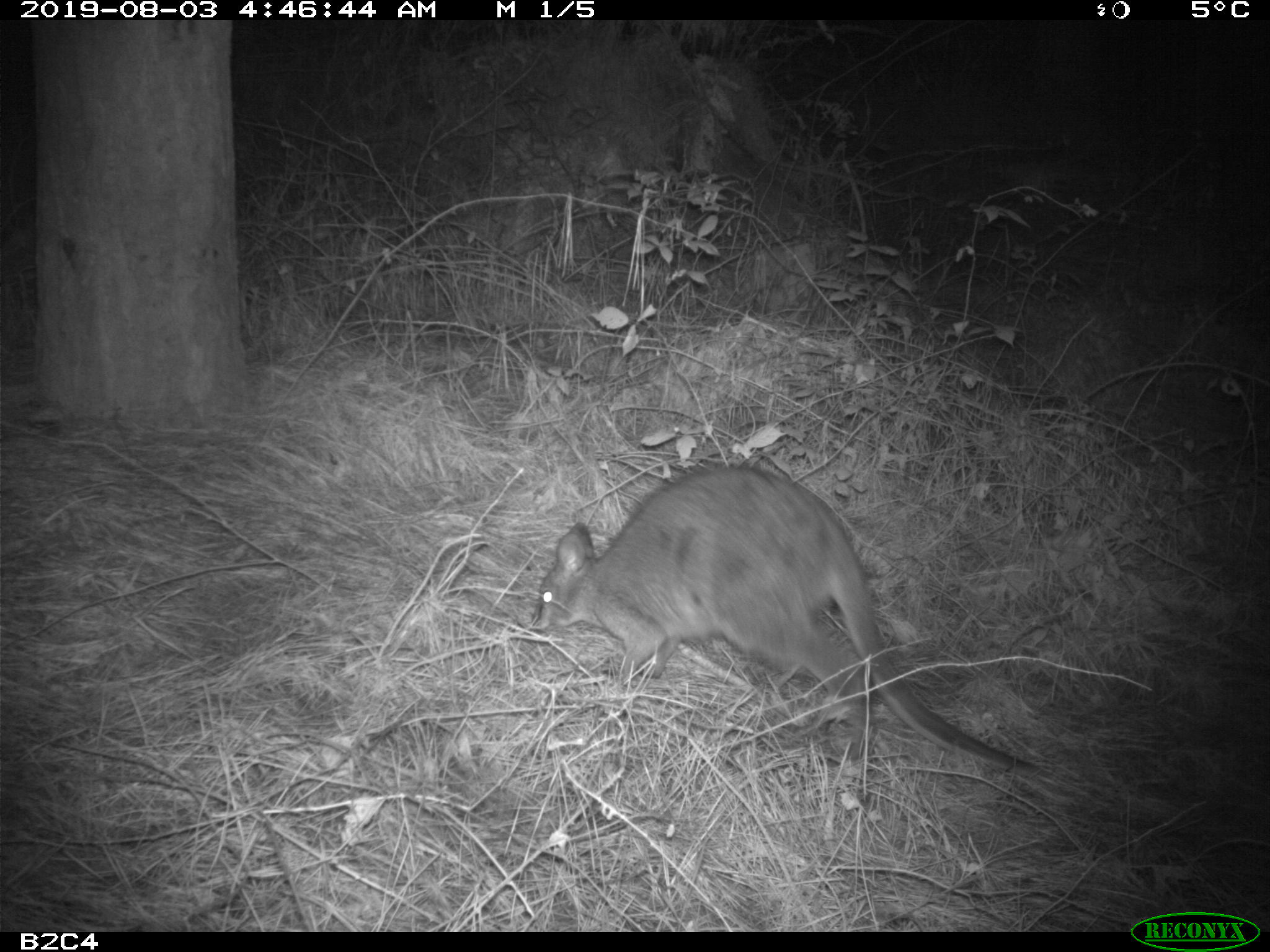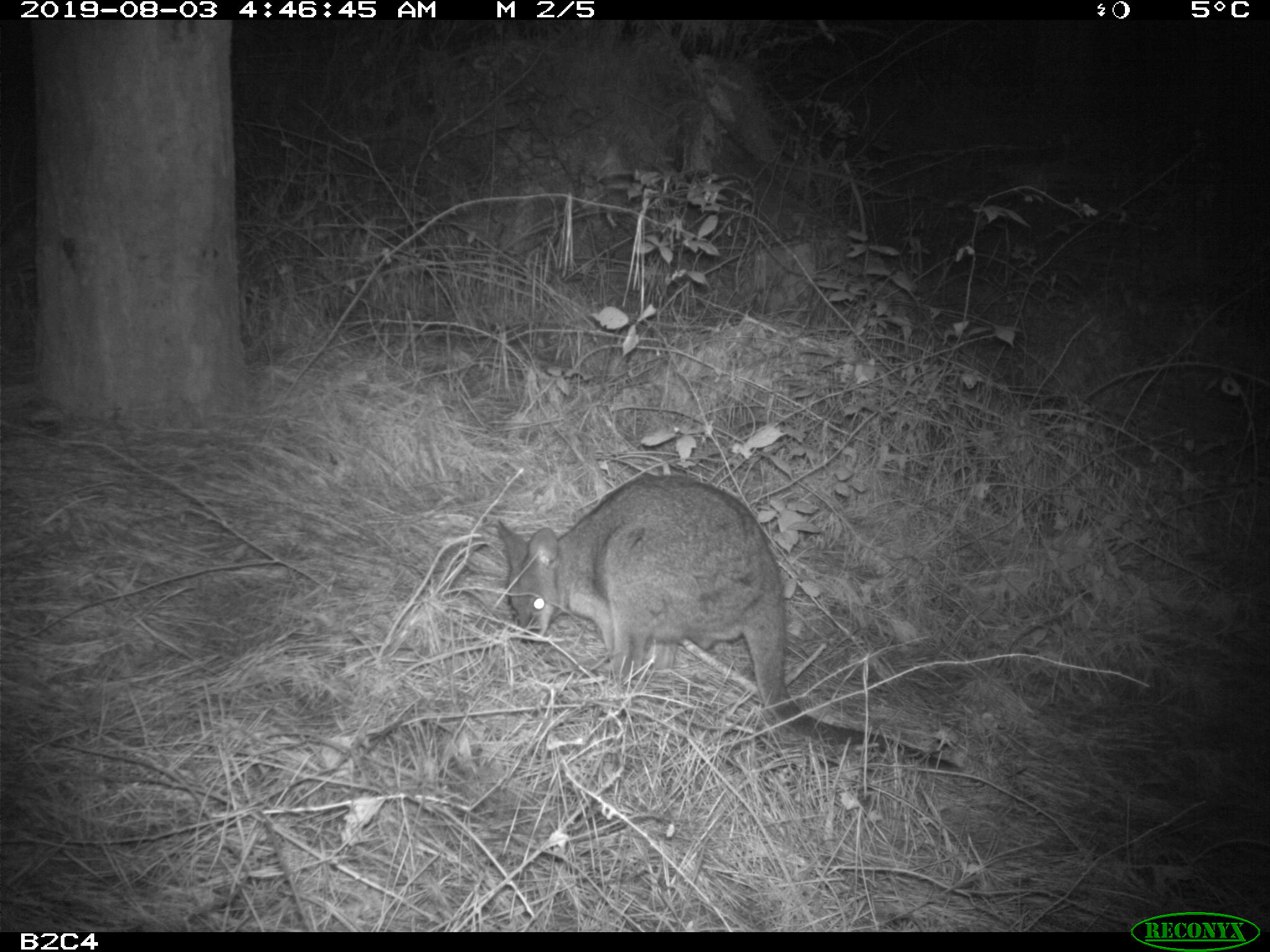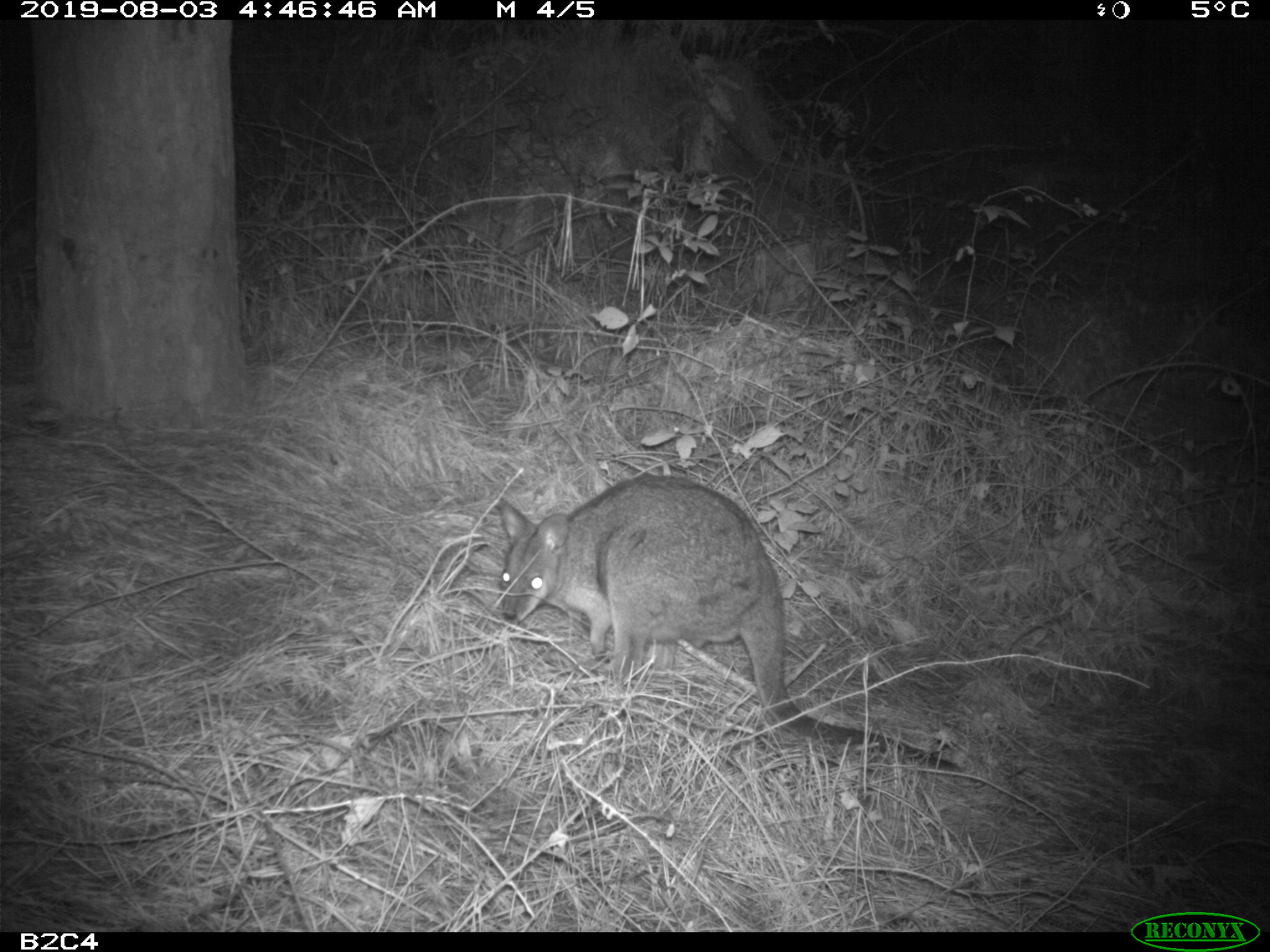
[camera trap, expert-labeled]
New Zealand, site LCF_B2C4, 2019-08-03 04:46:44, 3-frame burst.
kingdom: Animalia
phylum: Chordata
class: Mammalia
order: Diprotodontia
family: Macropodidae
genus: Notamacropus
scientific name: Notamacropus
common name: wallaby